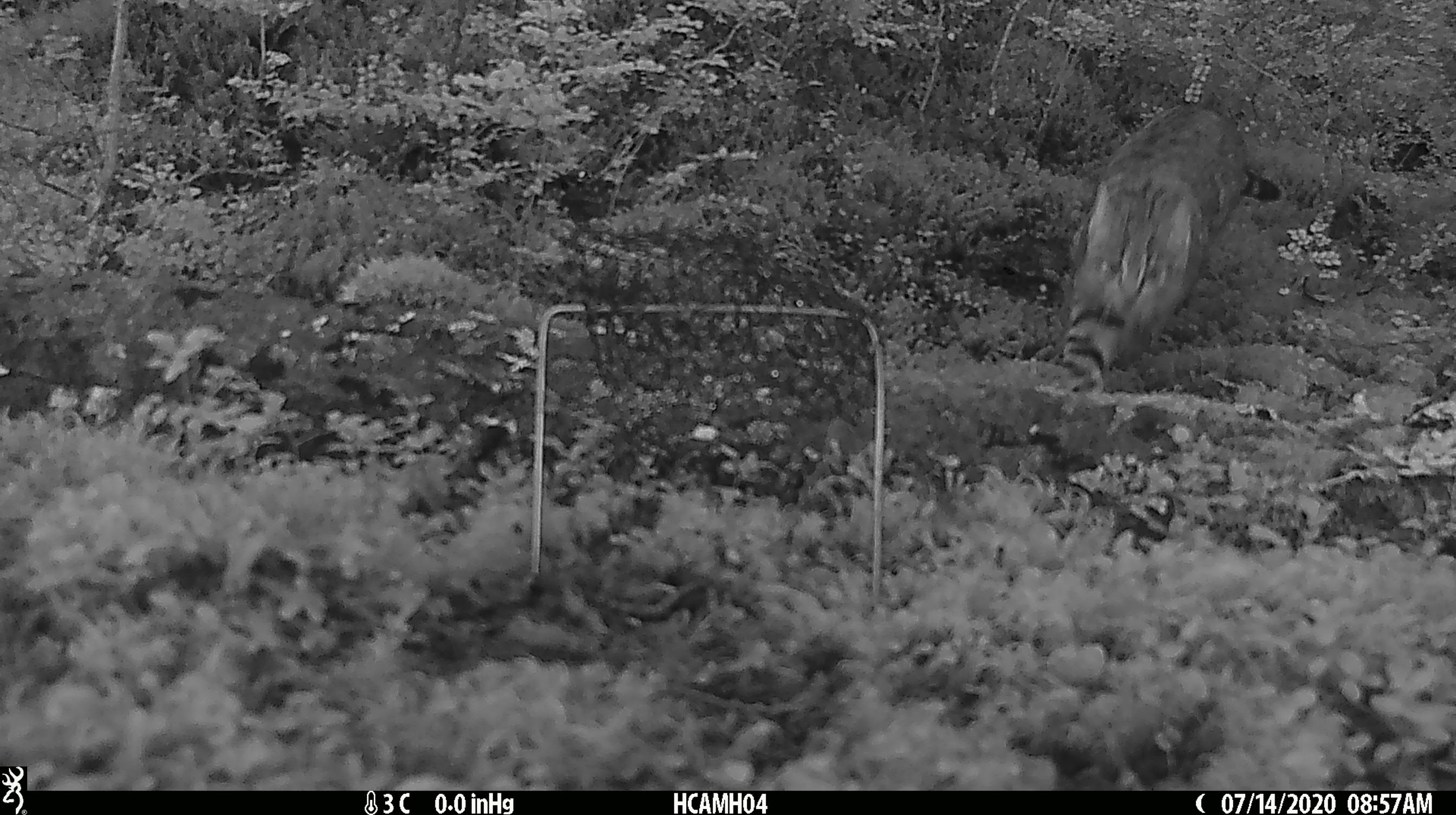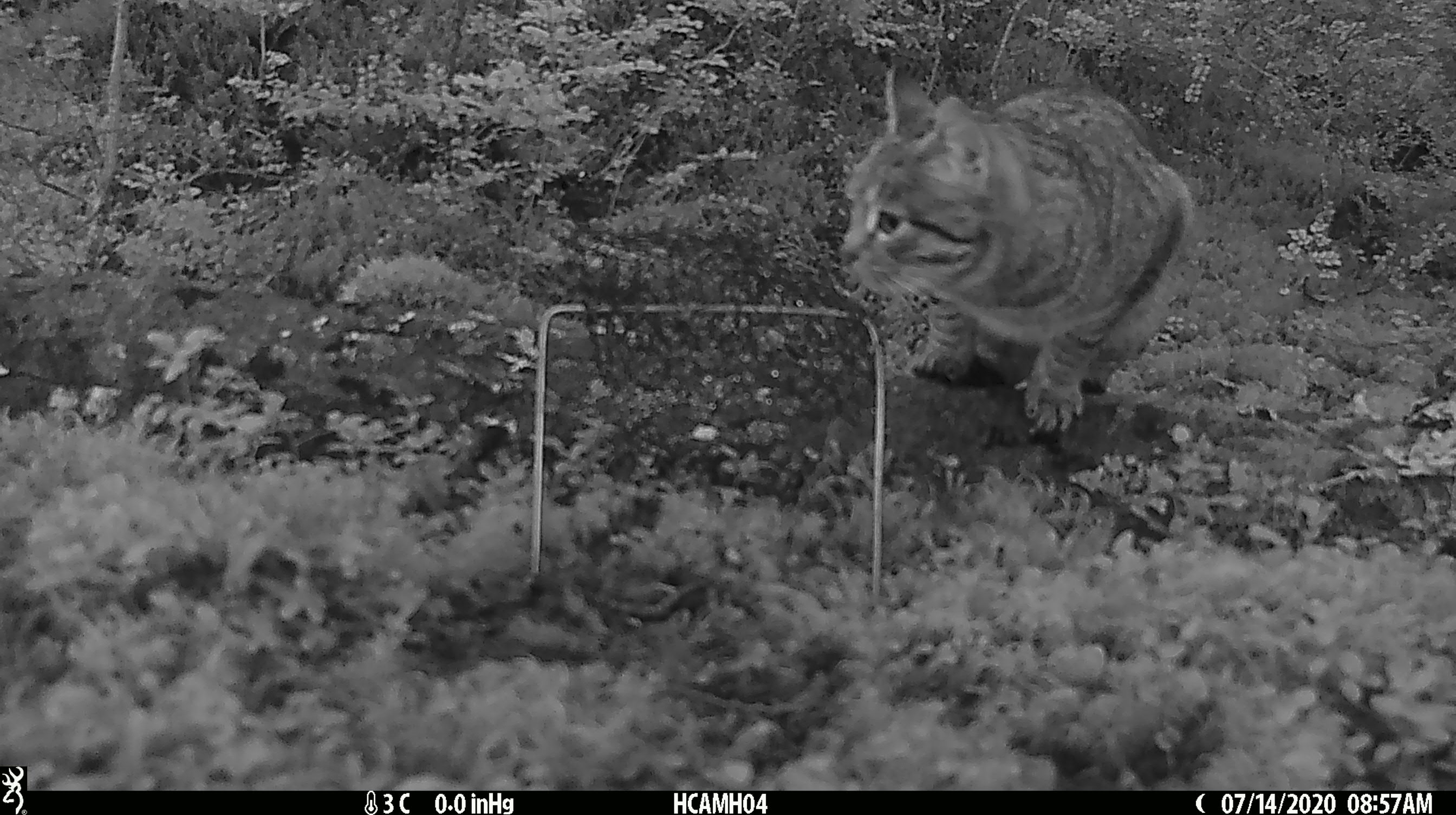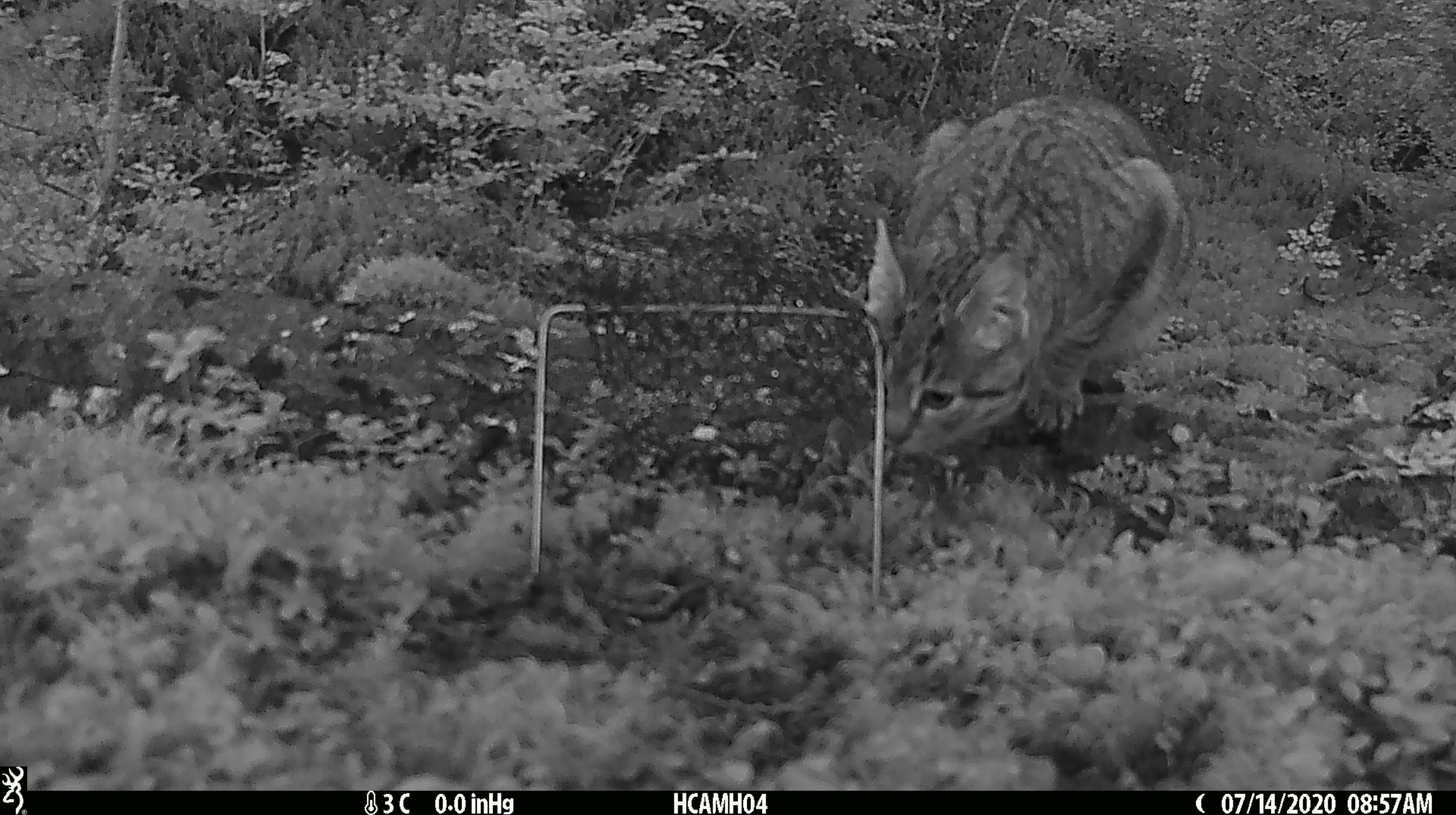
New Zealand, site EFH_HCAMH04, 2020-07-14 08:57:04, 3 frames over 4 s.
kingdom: Animalia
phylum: Chordata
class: Mammalia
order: Carnivora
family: Felidae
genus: Felis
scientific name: Felis catus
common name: domestic cat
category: cat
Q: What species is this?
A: Cat (domestic cat) (Felis catus).